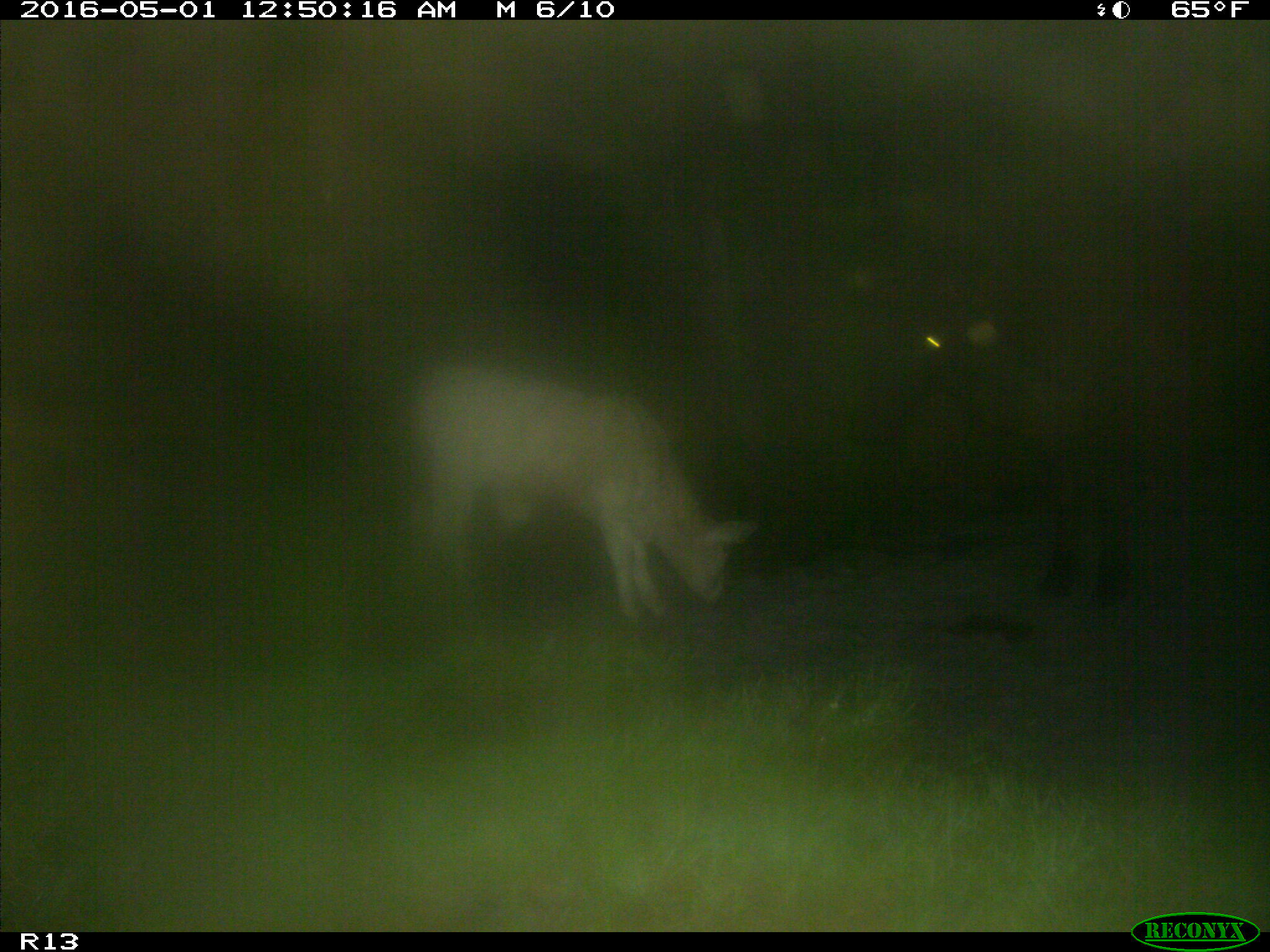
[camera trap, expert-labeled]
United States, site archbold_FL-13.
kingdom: Animalia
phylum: Chordata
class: Mammalia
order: Artiodactyla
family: Bovidae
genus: Bos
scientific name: Bos taurus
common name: domestic cow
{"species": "Bos taurus (domestic cow)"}